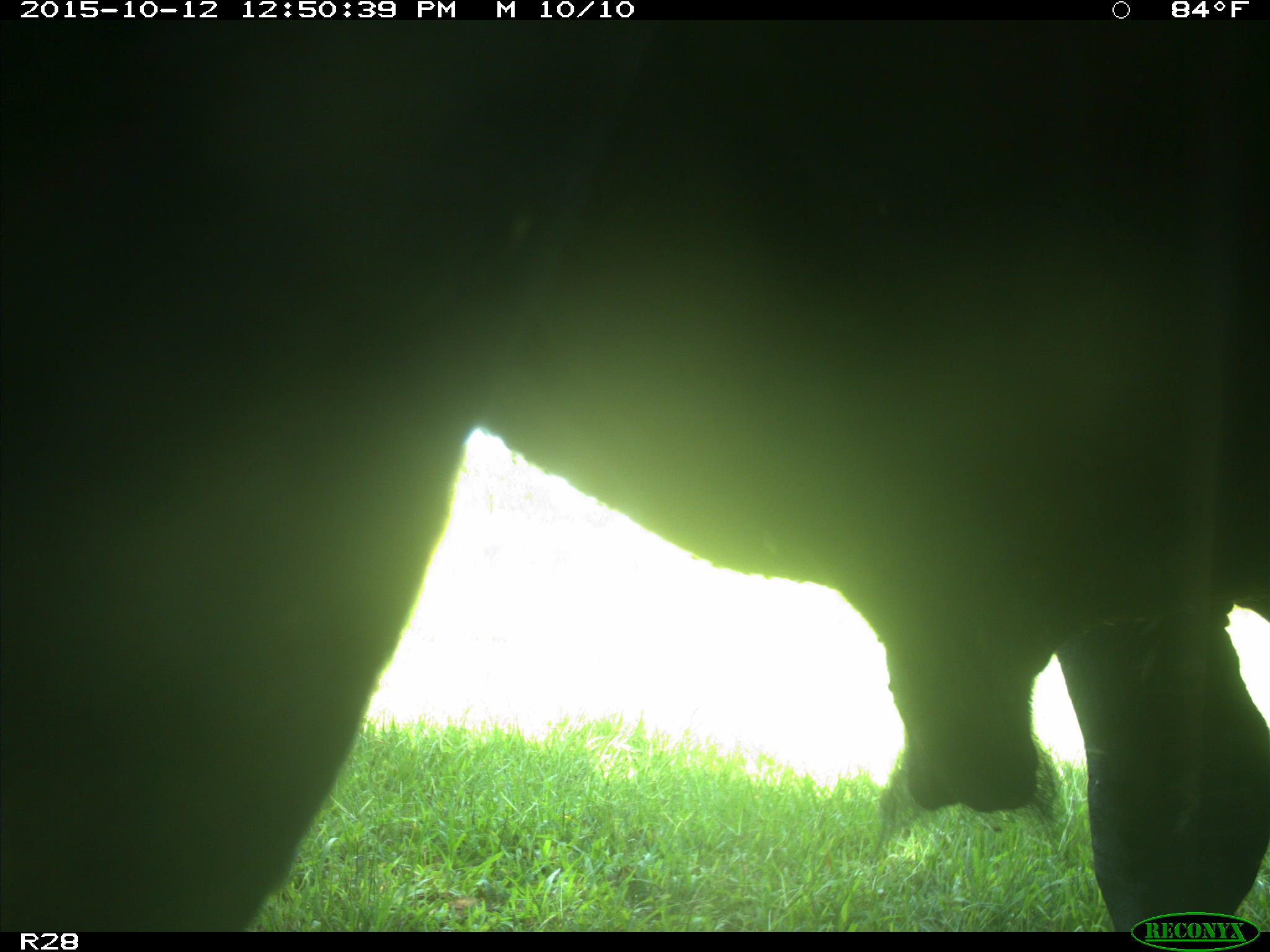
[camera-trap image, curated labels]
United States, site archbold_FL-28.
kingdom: Animalia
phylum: Chordata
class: Mammalia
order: Artiodactyla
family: Bovidae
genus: Bos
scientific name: Bos taurus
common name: domestic cow